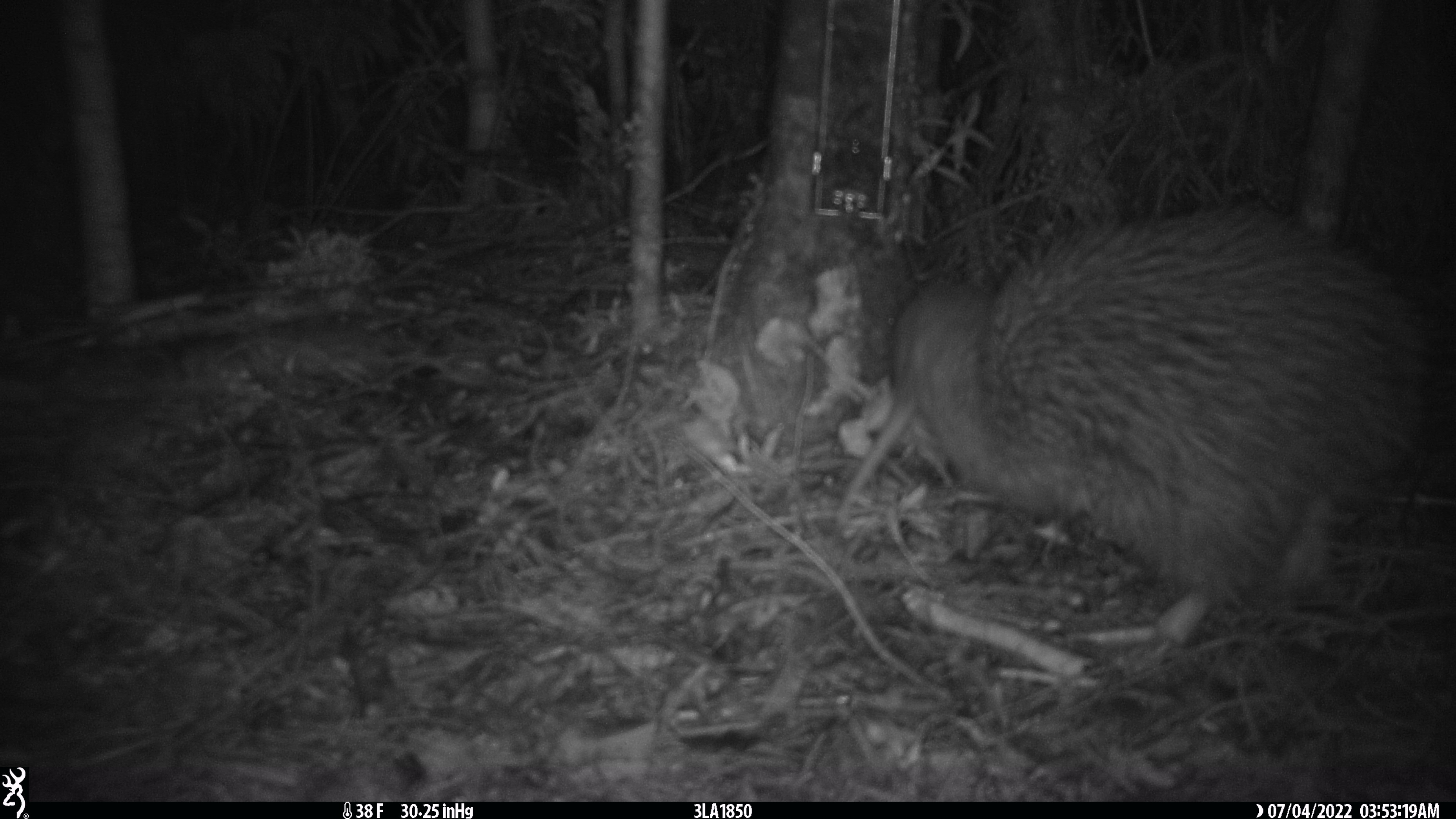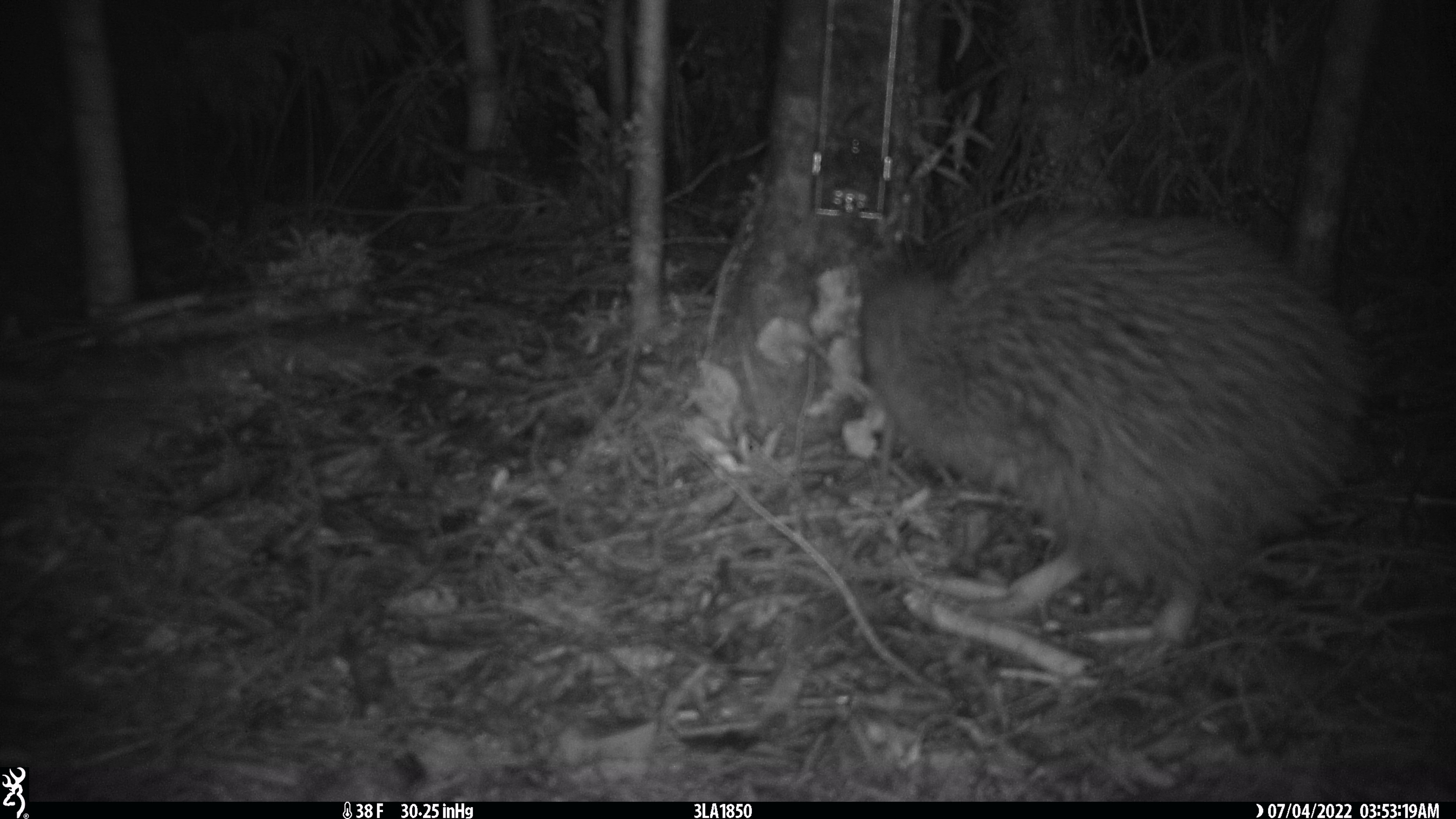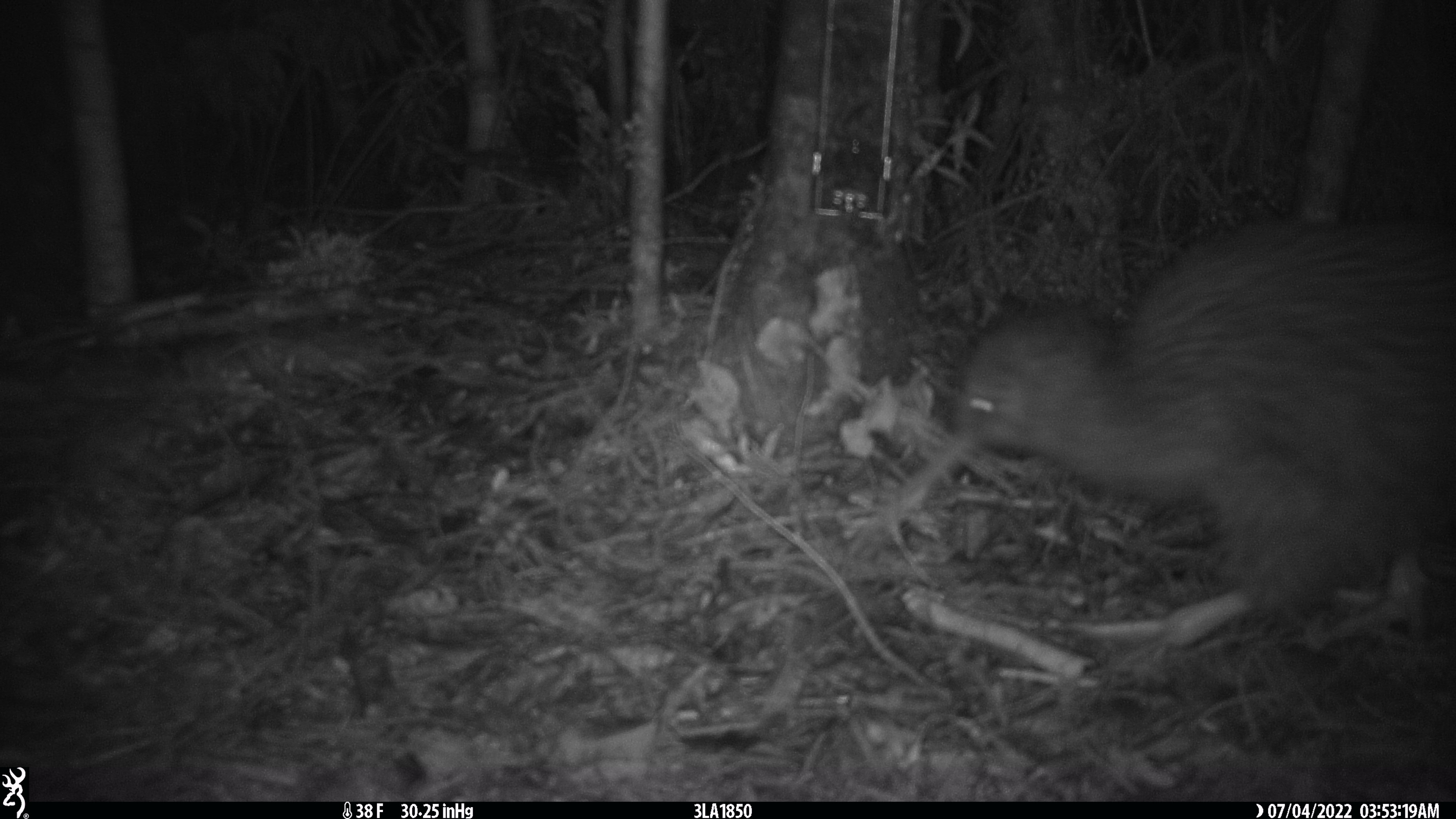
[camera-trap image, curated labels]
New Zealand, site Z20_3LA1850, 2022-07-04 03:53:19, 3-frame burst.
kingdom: Animalia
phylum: Chordata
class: Aves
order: Apterygiformes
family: Apterygidae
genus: Apteryx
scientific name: Apteryx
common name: kiwi